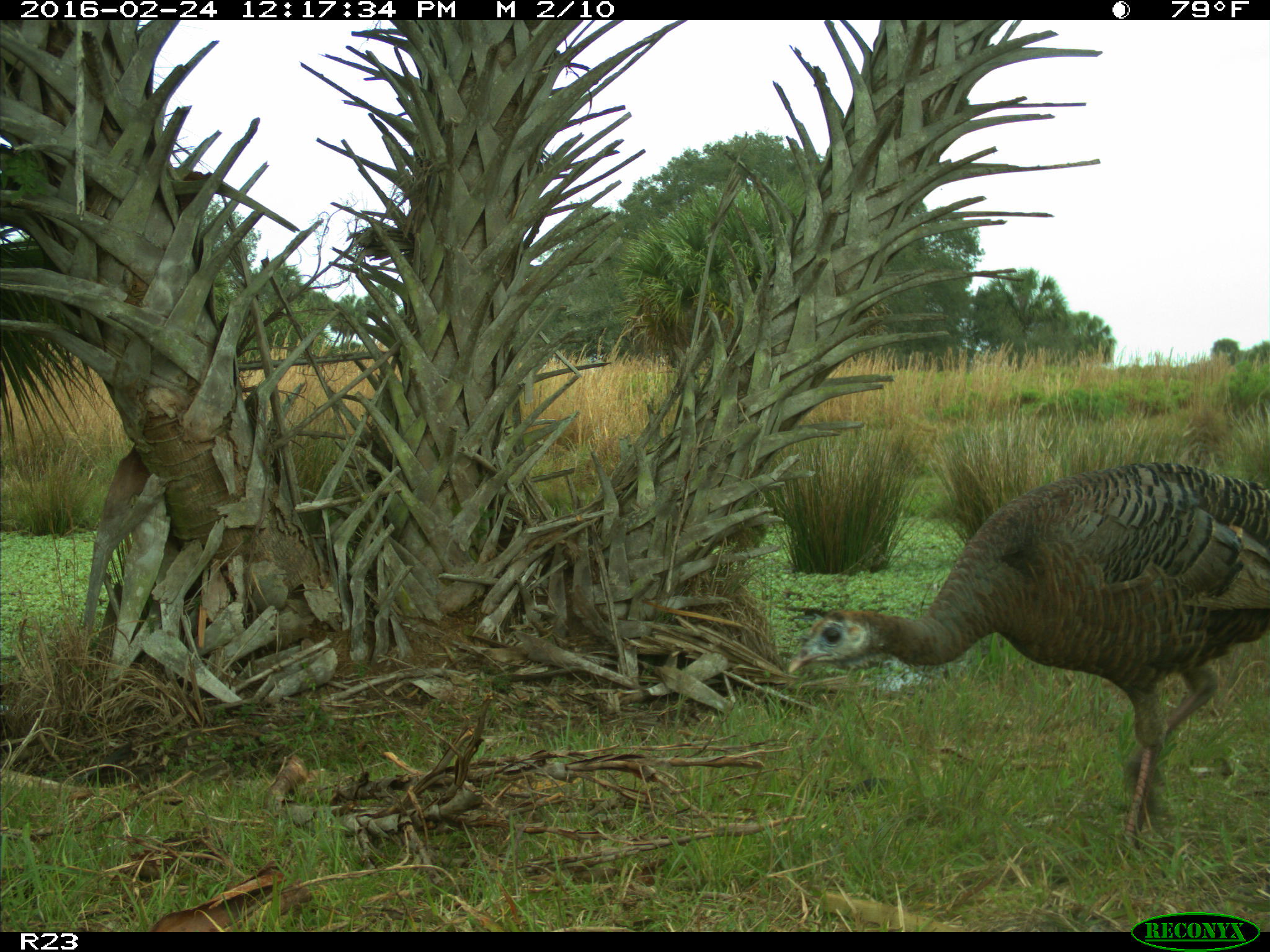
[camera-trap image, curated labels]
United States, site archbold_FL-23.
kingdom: Animalia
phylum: Chordata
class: Aves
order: Galliformes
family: Phasianidae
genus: Meleagris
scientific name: Meleagris gallopavo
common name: wild turkey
Meleagris gallopavo (wild turkey).